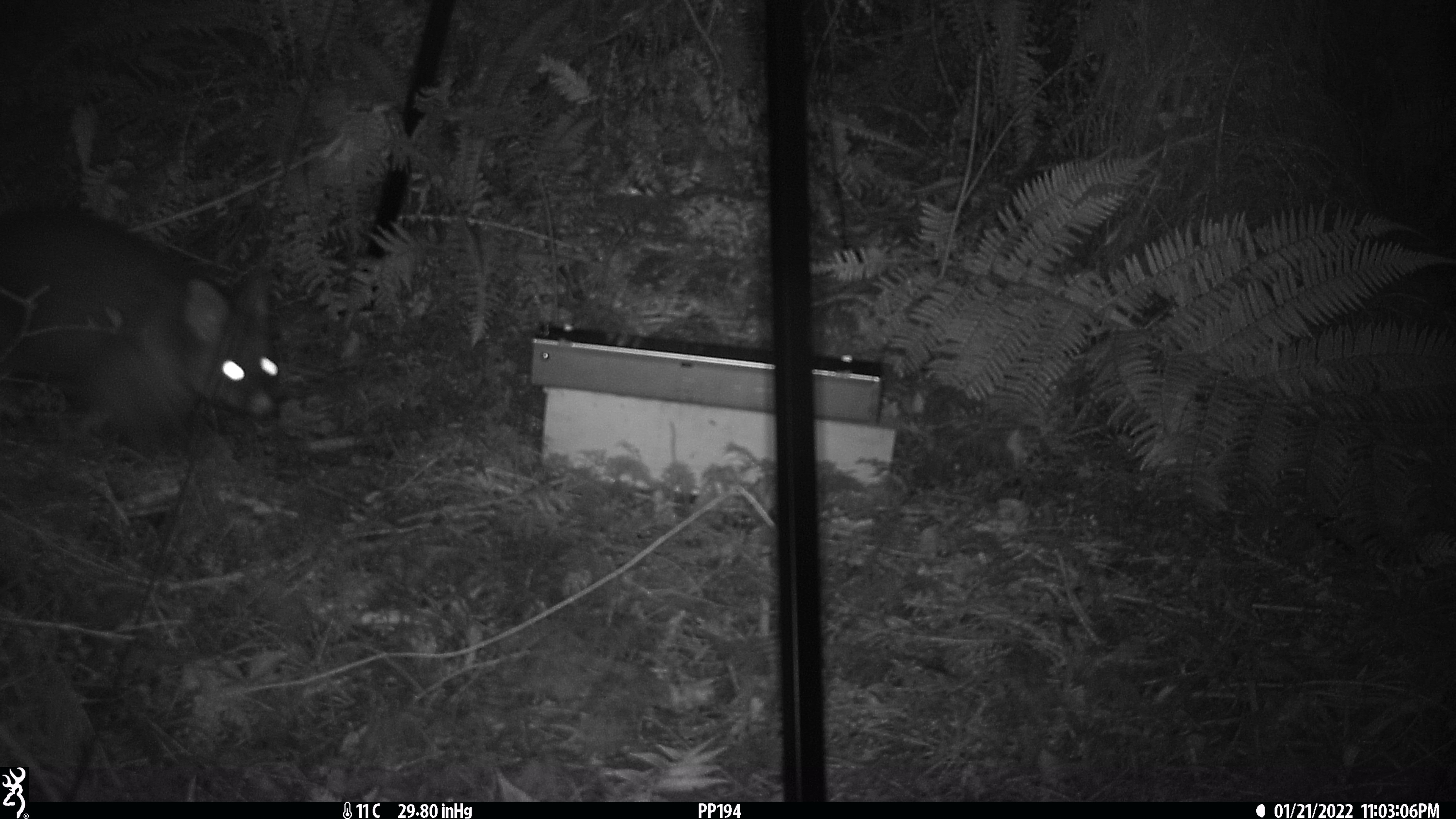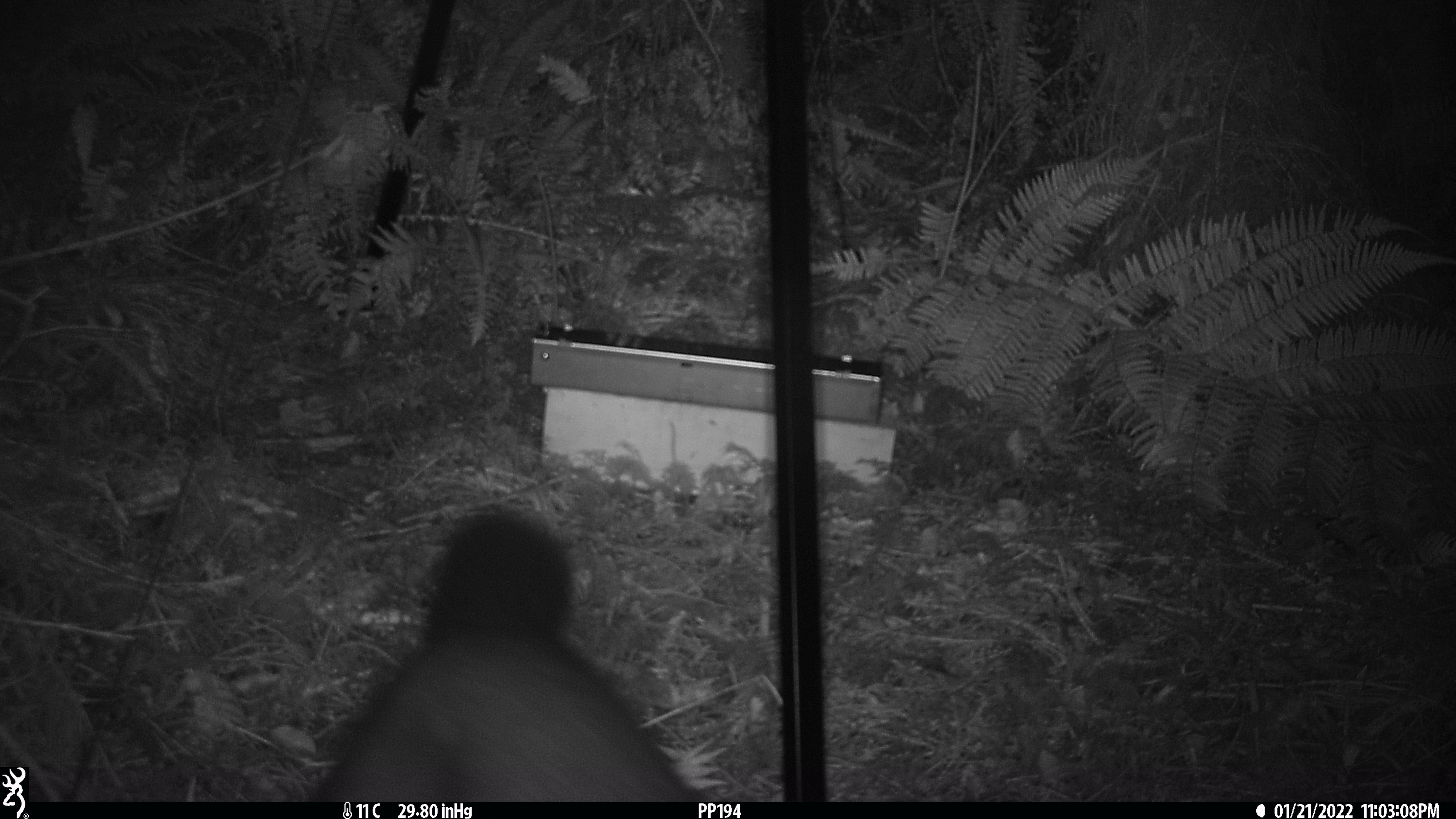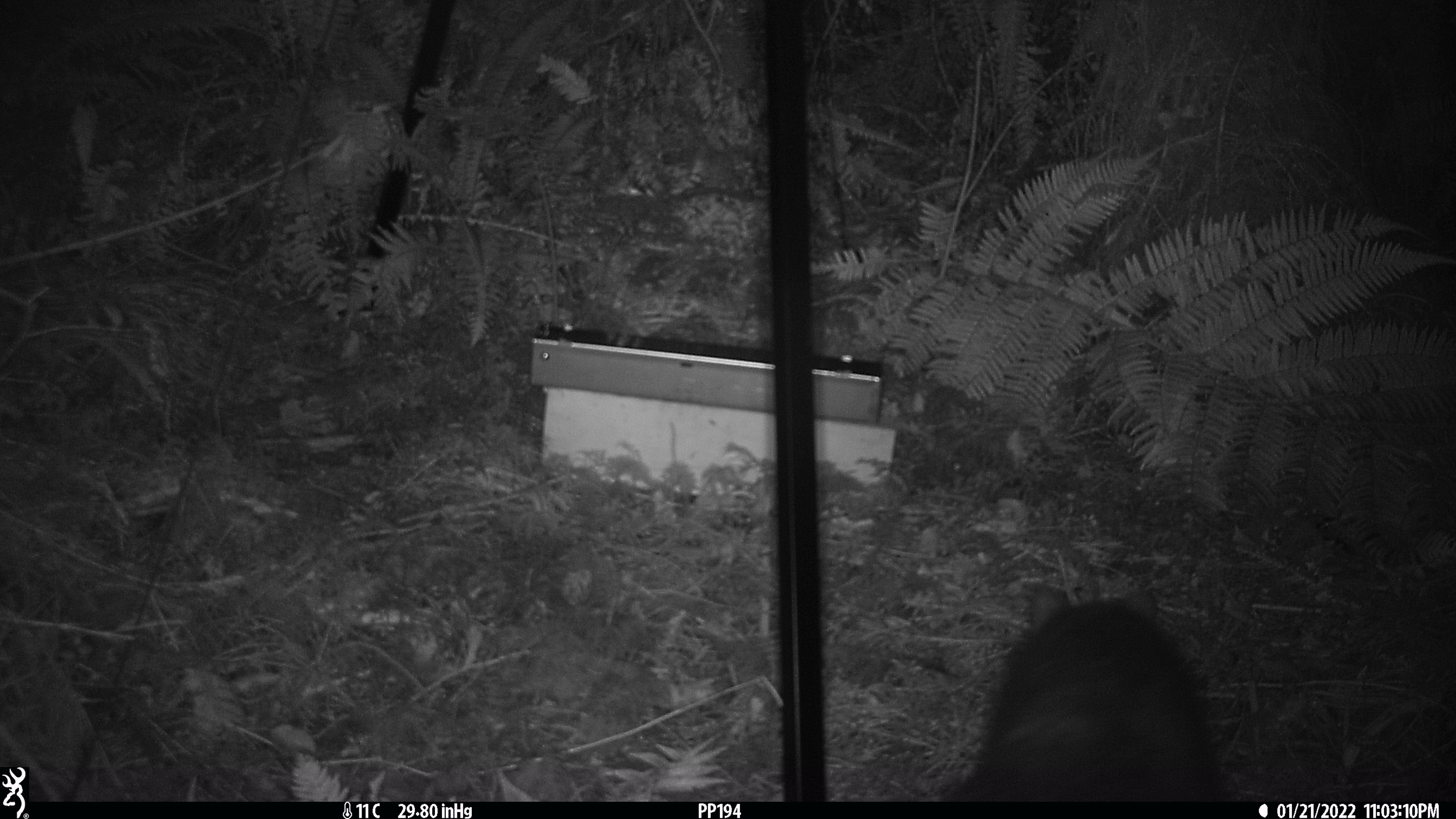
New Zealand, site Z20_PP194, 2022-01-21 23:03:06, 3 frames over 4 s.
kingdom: Animalia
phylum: Chordata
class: Mammalia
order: Diprotodontia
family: Phalangeridae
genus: Trichosurus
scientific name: Trichosurus vulpecula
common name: common brushtail possum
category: possum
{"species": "possum (common brushtail possum) (Trichosurus vulpecula)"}